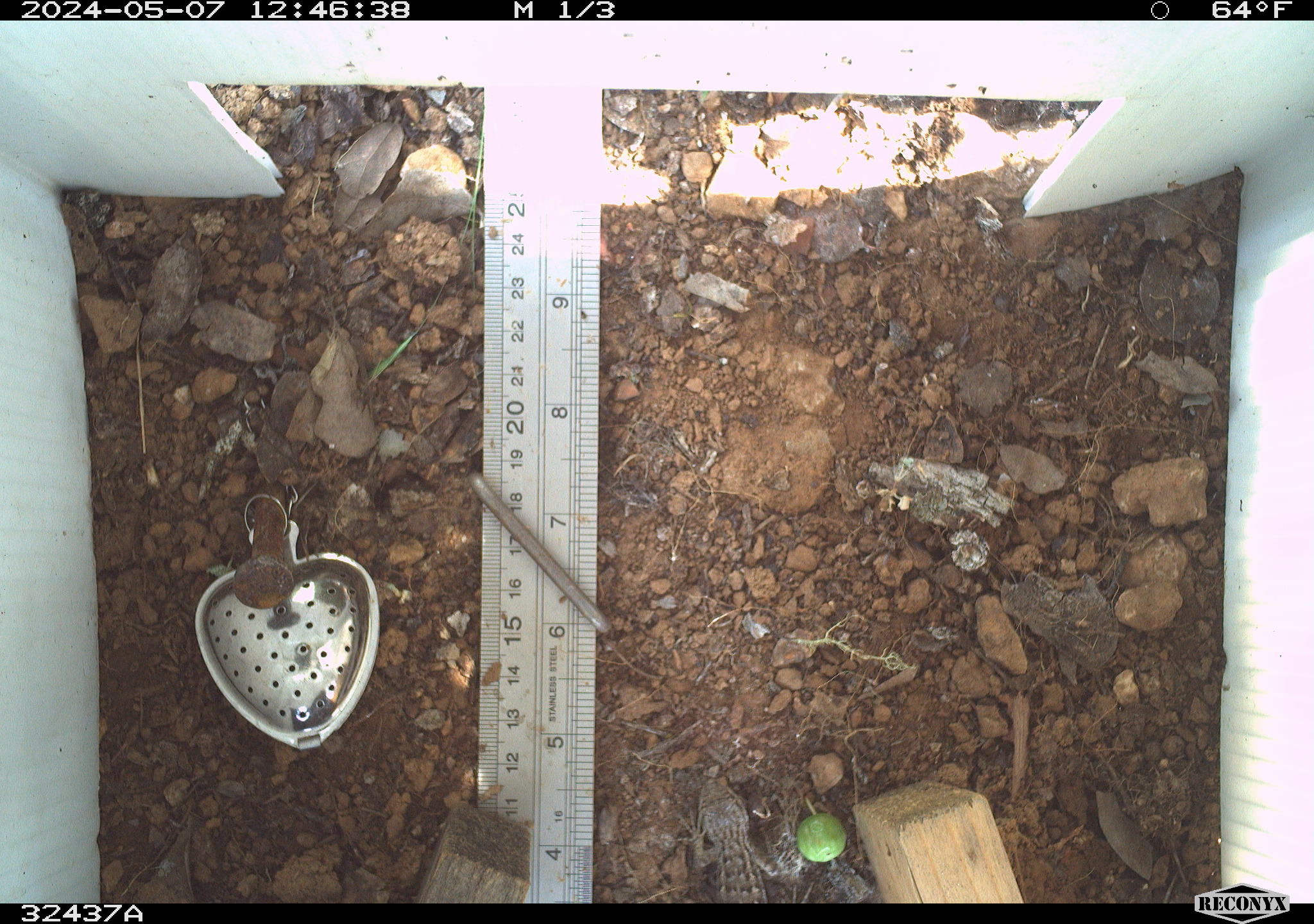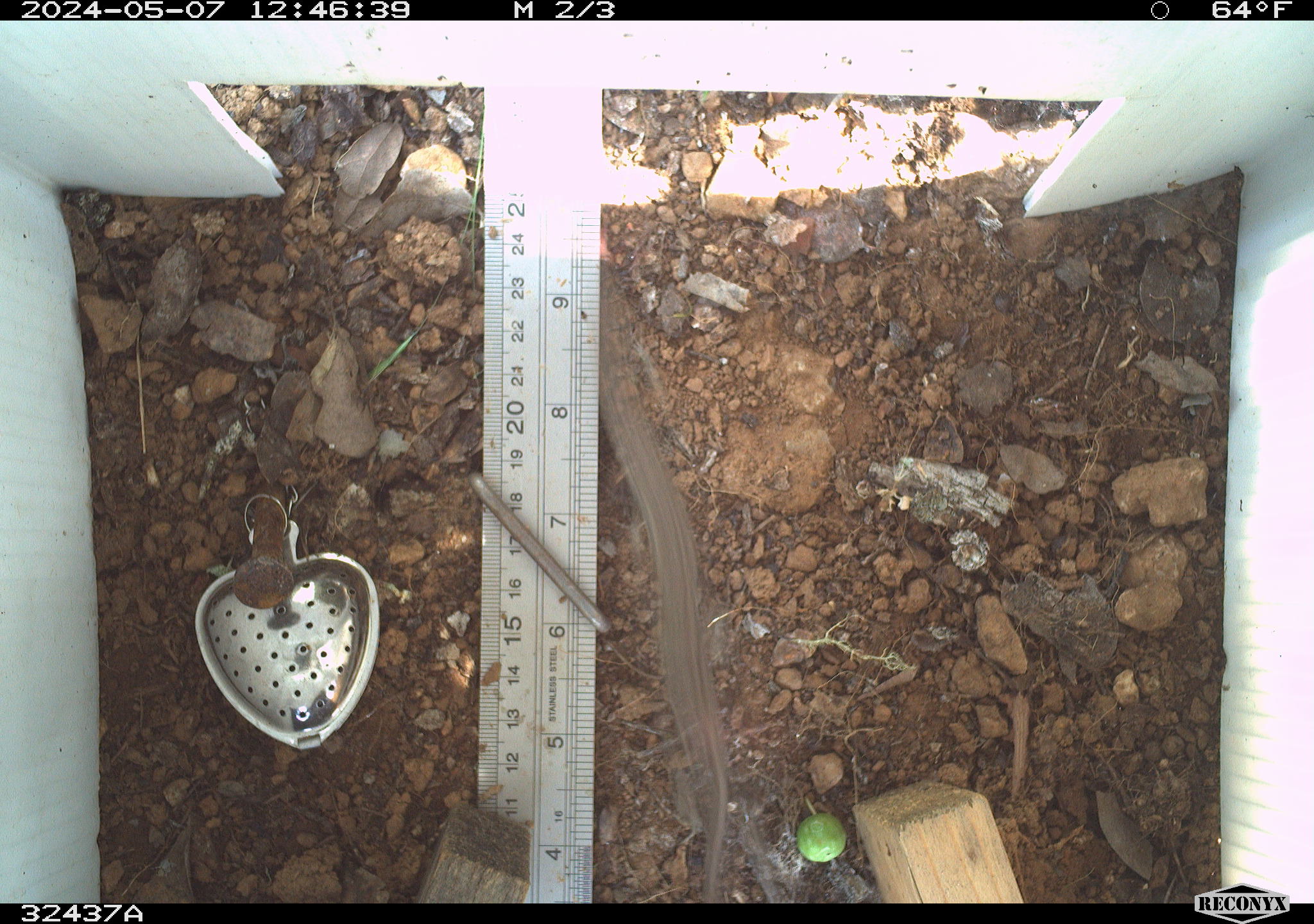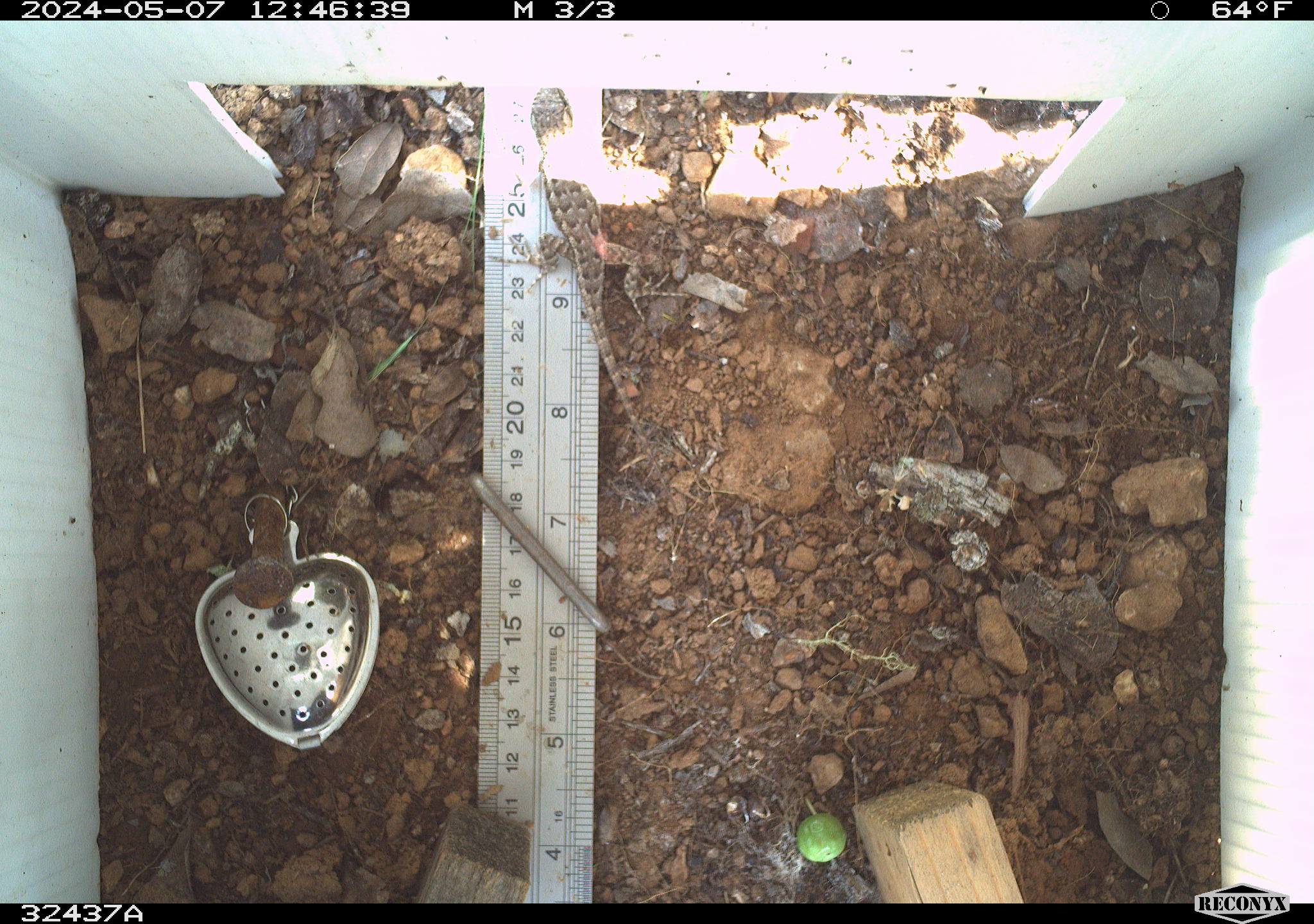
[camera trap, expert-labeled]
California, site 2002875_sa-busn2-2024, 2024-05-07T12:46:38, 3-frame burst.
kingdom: Animalia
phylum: Chordata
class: Reptilia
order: Squamata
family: Phrynosomatidae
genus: Sceloporus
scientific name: Sceloporus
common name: spiny lizards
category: sceloporus species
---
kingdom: Animalia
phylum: Chordata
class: Reptilia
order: Squamata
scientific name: Squamata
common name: lizards and snakes